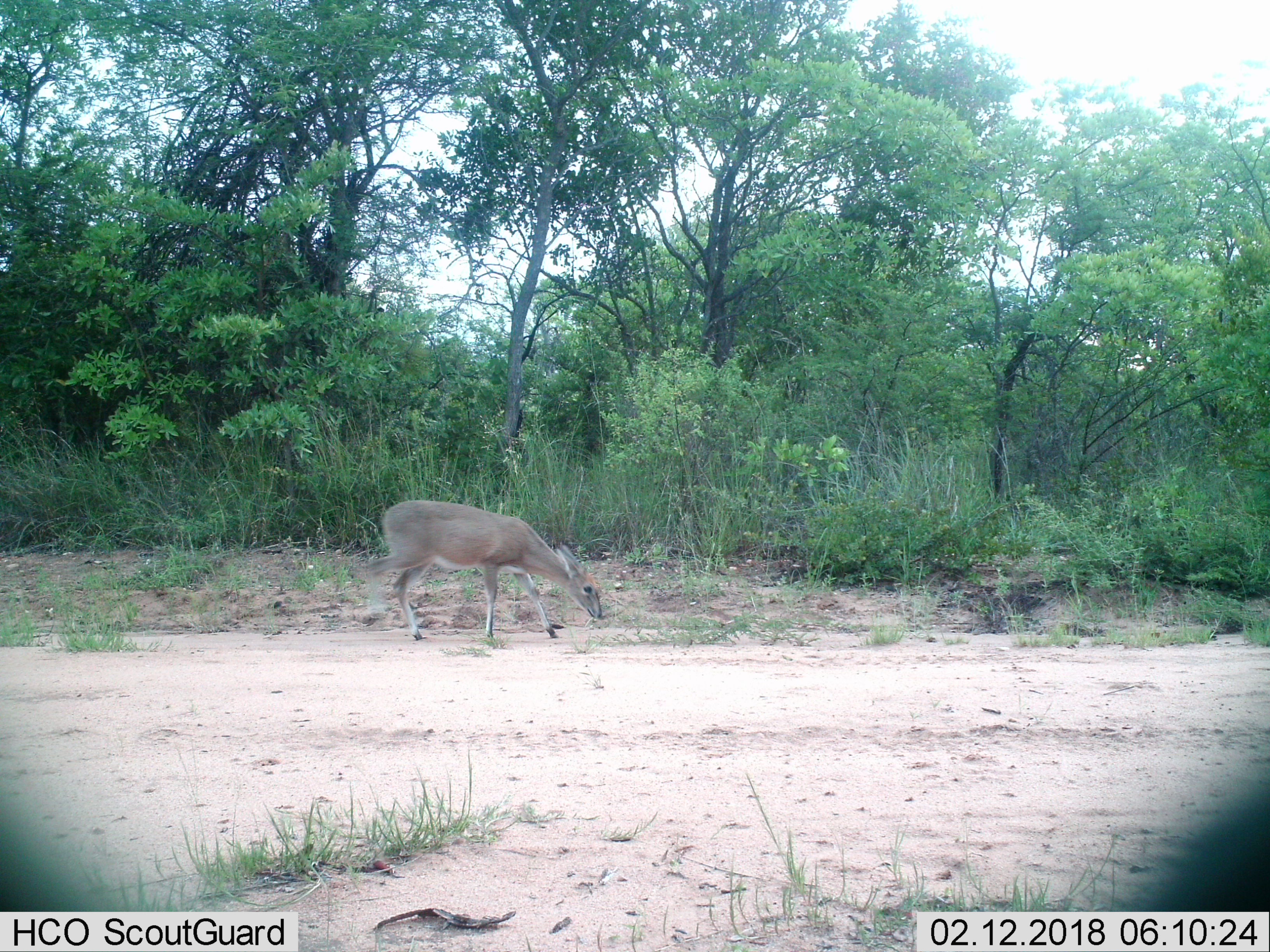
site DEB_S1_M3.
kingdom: Animalia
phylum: Chordata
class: Mammalia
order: Artiodactyla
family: Bovidae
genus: Sylvicapra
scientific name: Sylvicapra grimmia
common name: common duiker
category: duikercommongrey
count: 1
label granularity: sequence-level